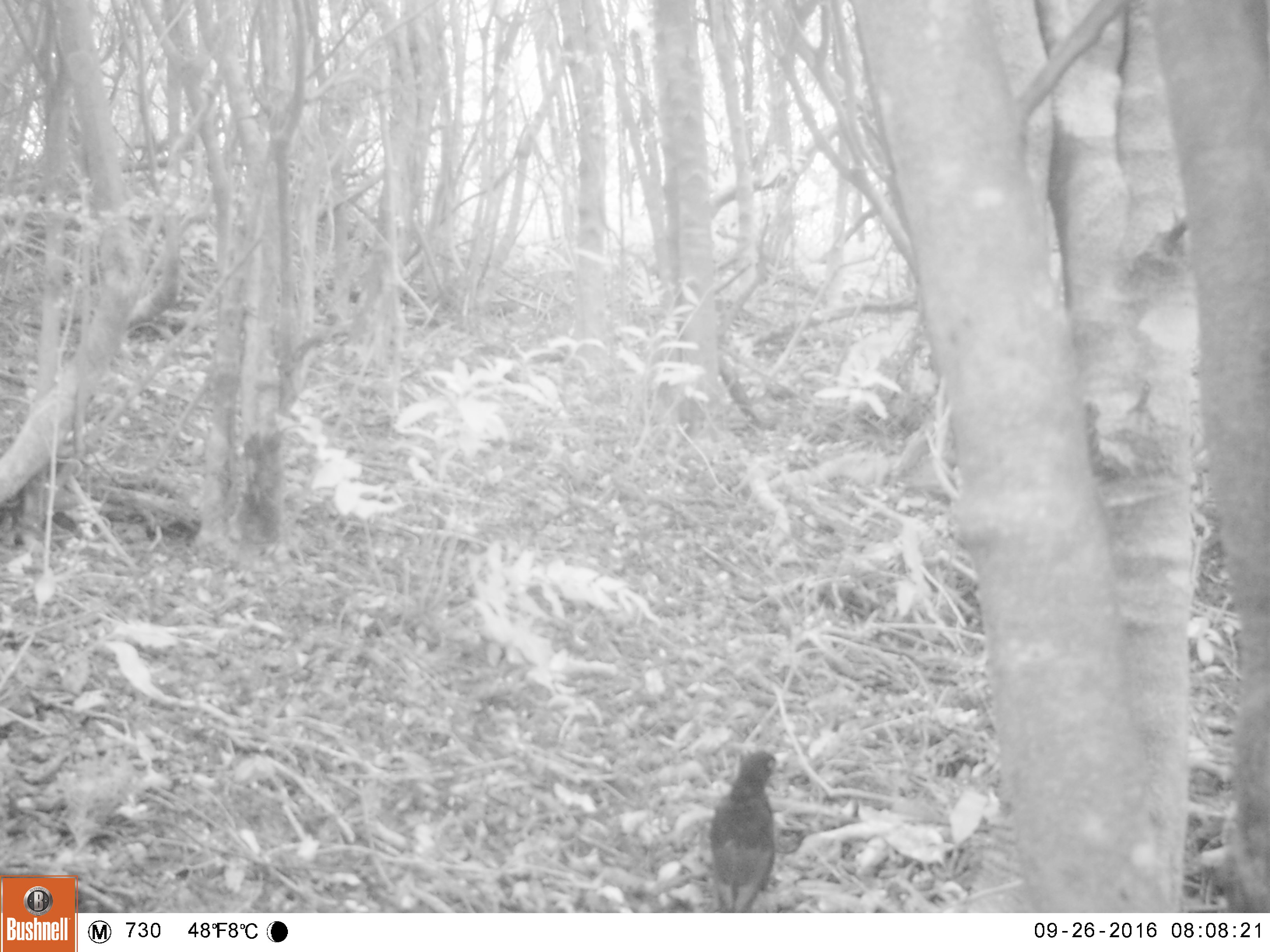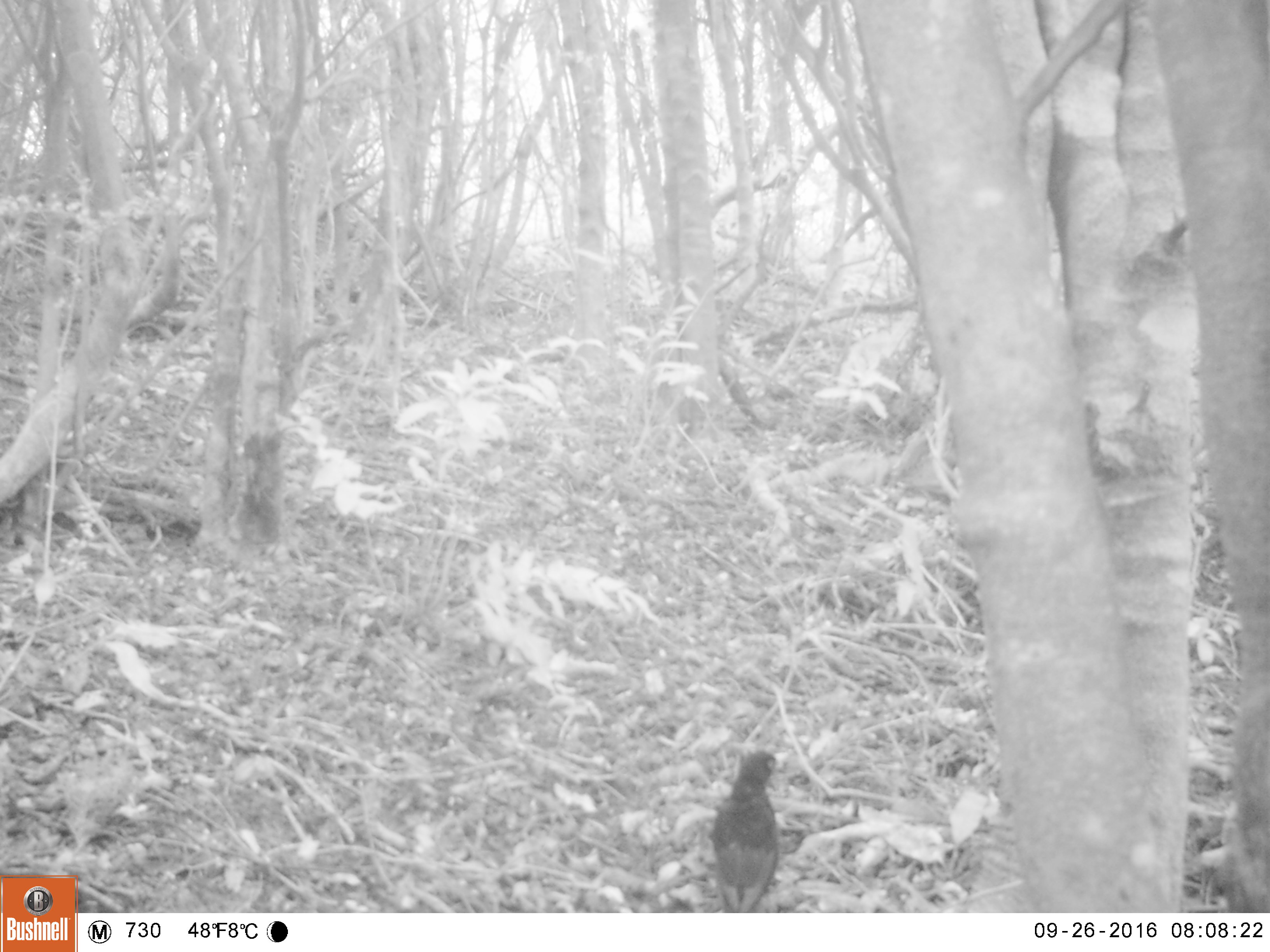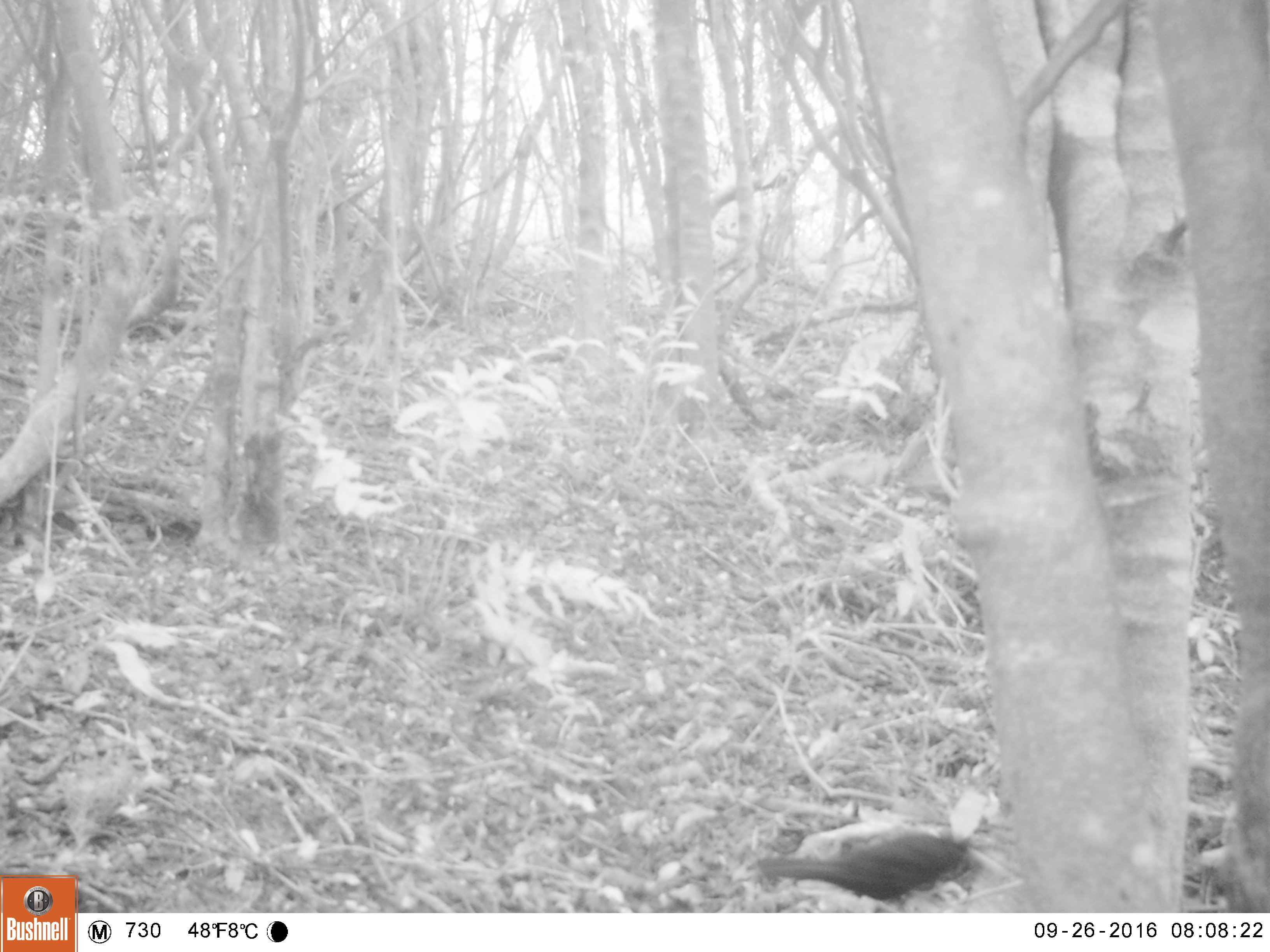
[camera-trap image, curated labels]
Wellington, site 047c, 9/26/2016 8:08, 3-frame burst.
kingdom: Animalia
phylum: Chordata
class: Aves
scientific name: Aves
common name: bird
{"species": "bird (Aves)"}